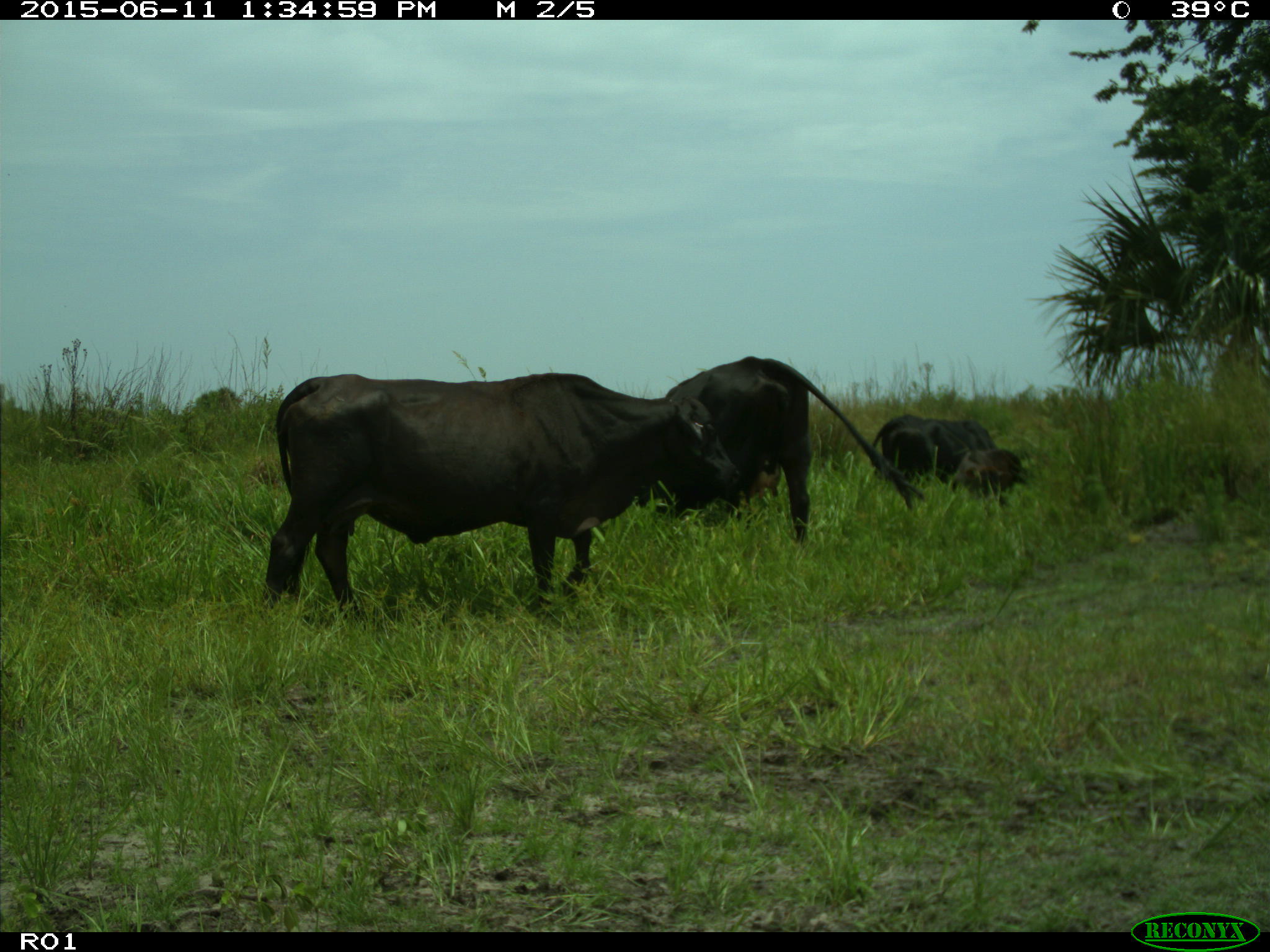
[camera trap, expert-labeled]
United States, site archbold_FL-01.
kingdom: Animalia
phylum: Chordata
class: Mammalia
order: Artiodactyla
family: Bovidae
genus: Bos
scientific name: Bos taurus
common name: domestic cow